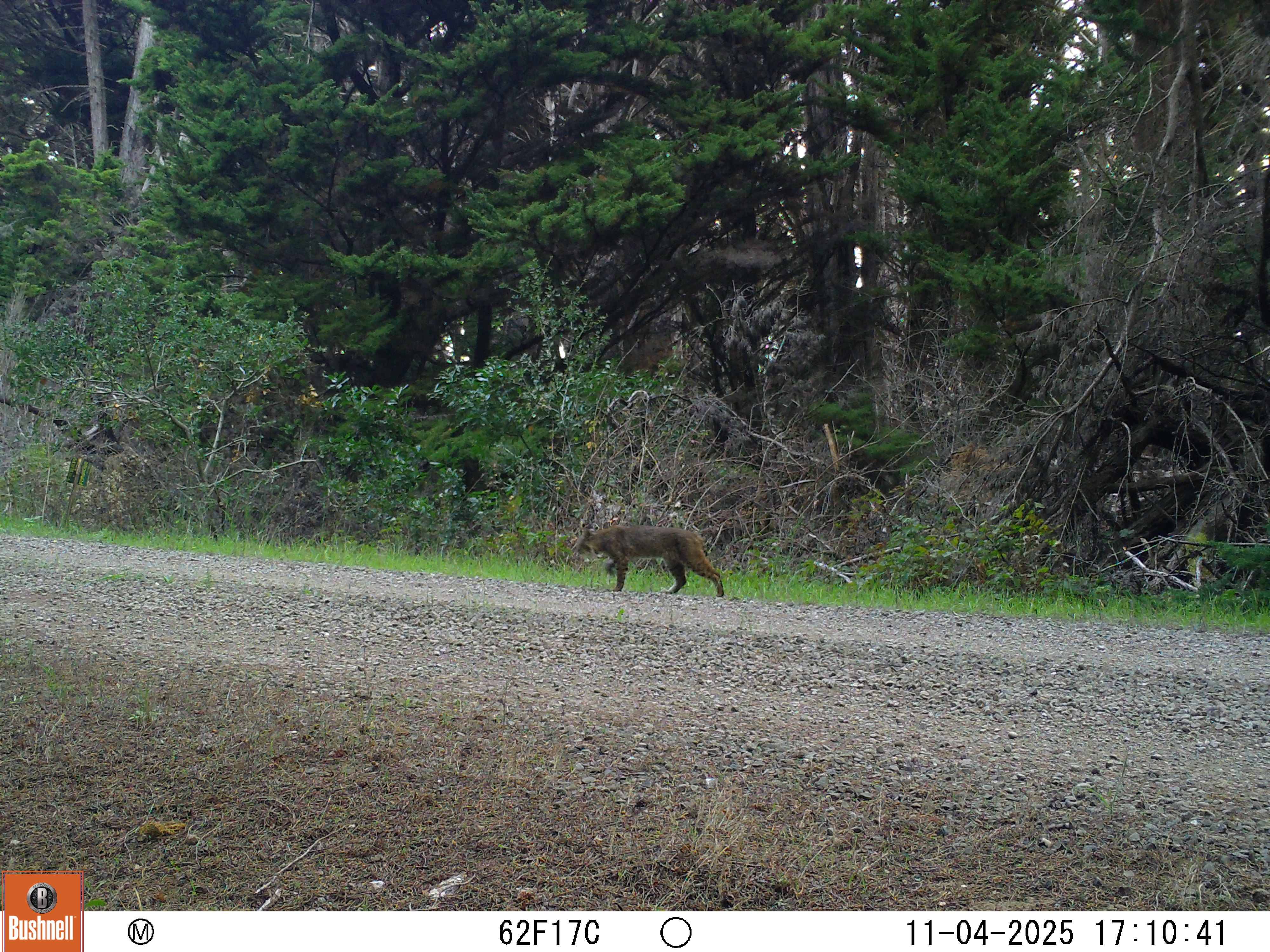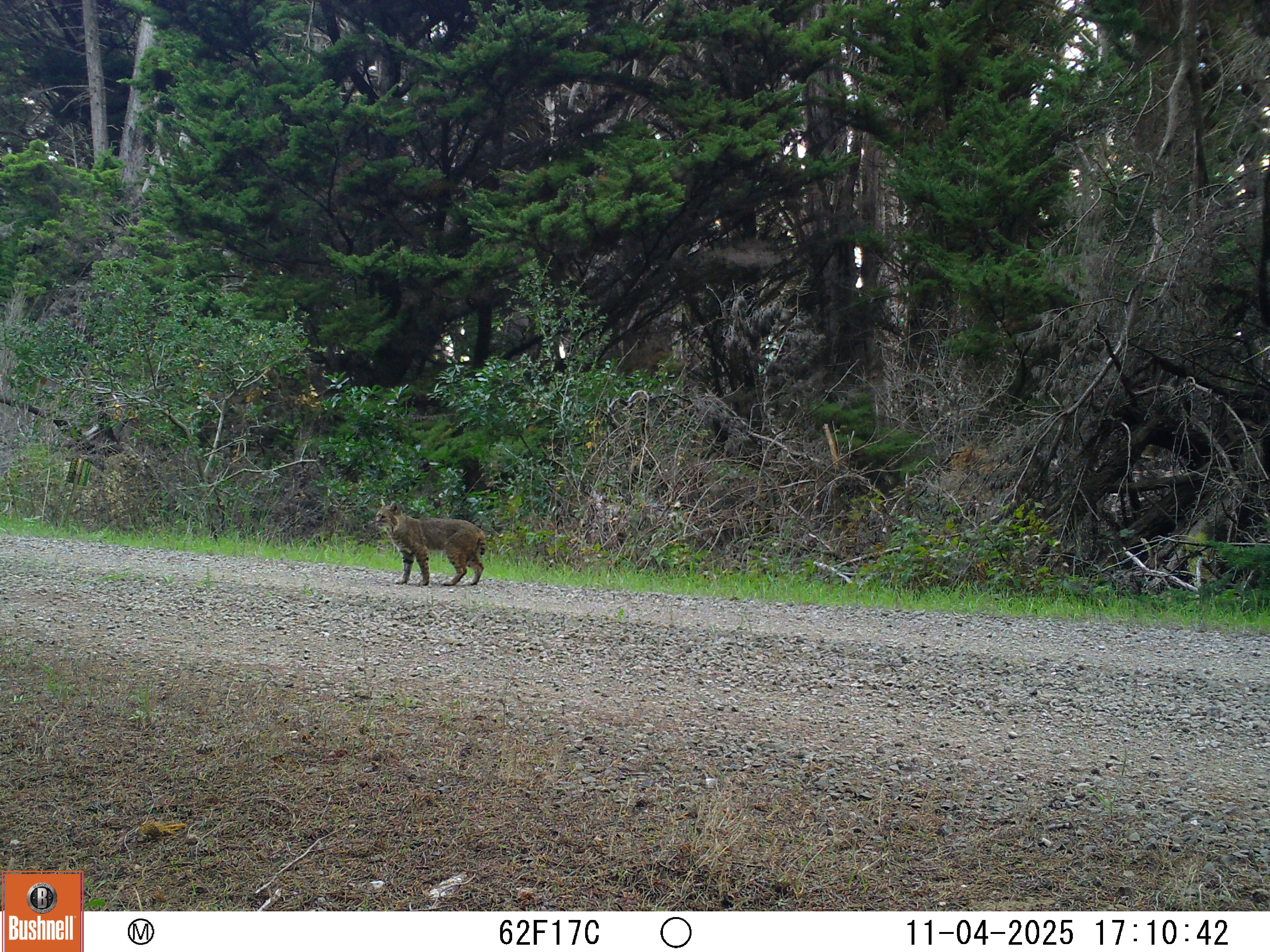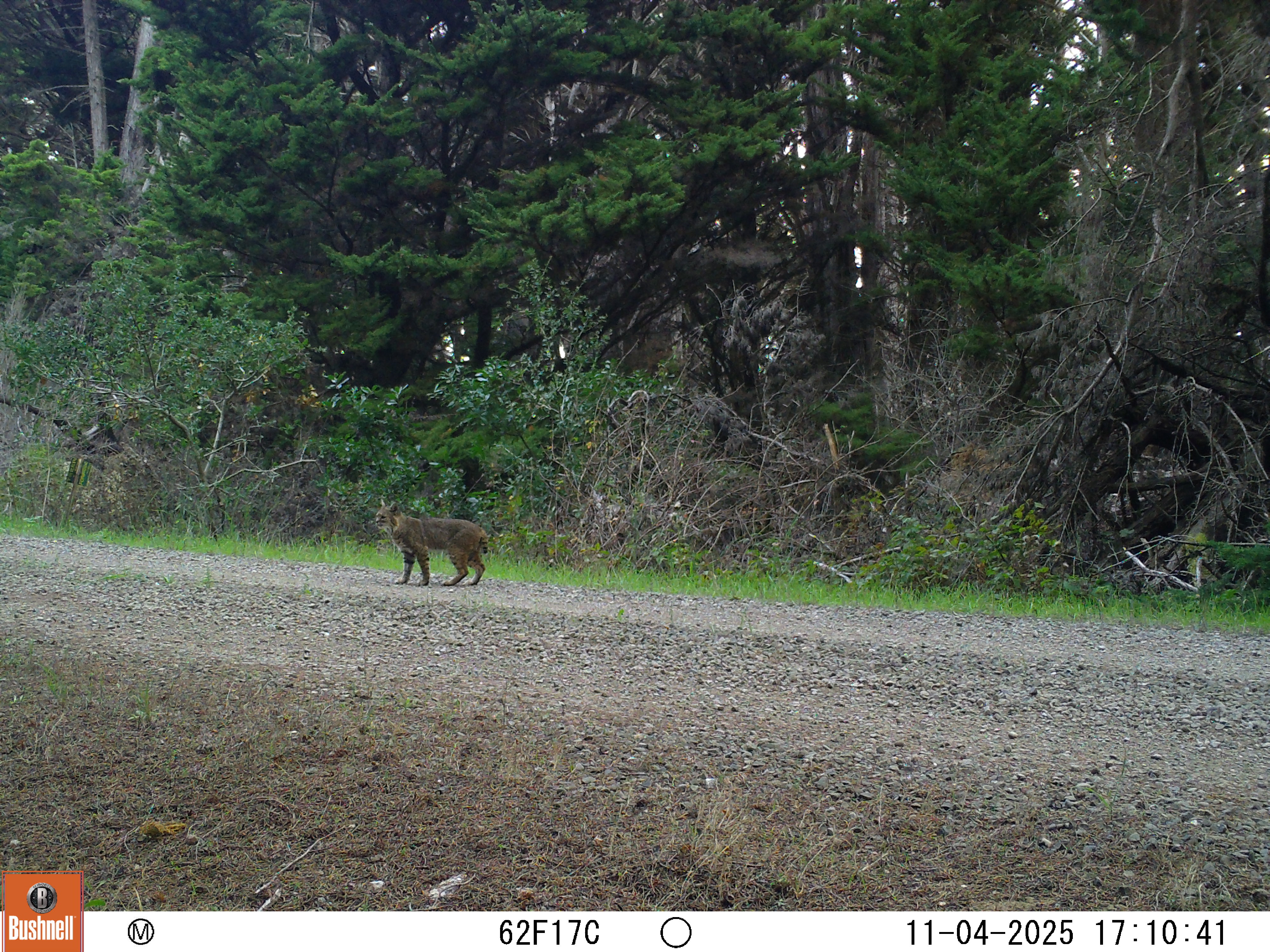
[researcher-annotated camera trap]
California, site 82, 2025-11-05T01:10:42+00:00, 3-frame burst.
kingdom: Animalia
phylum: Chordata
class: Mammalia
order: Carnivora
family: Felidae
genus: Lynx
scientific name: Lynx rufus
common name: bobcat